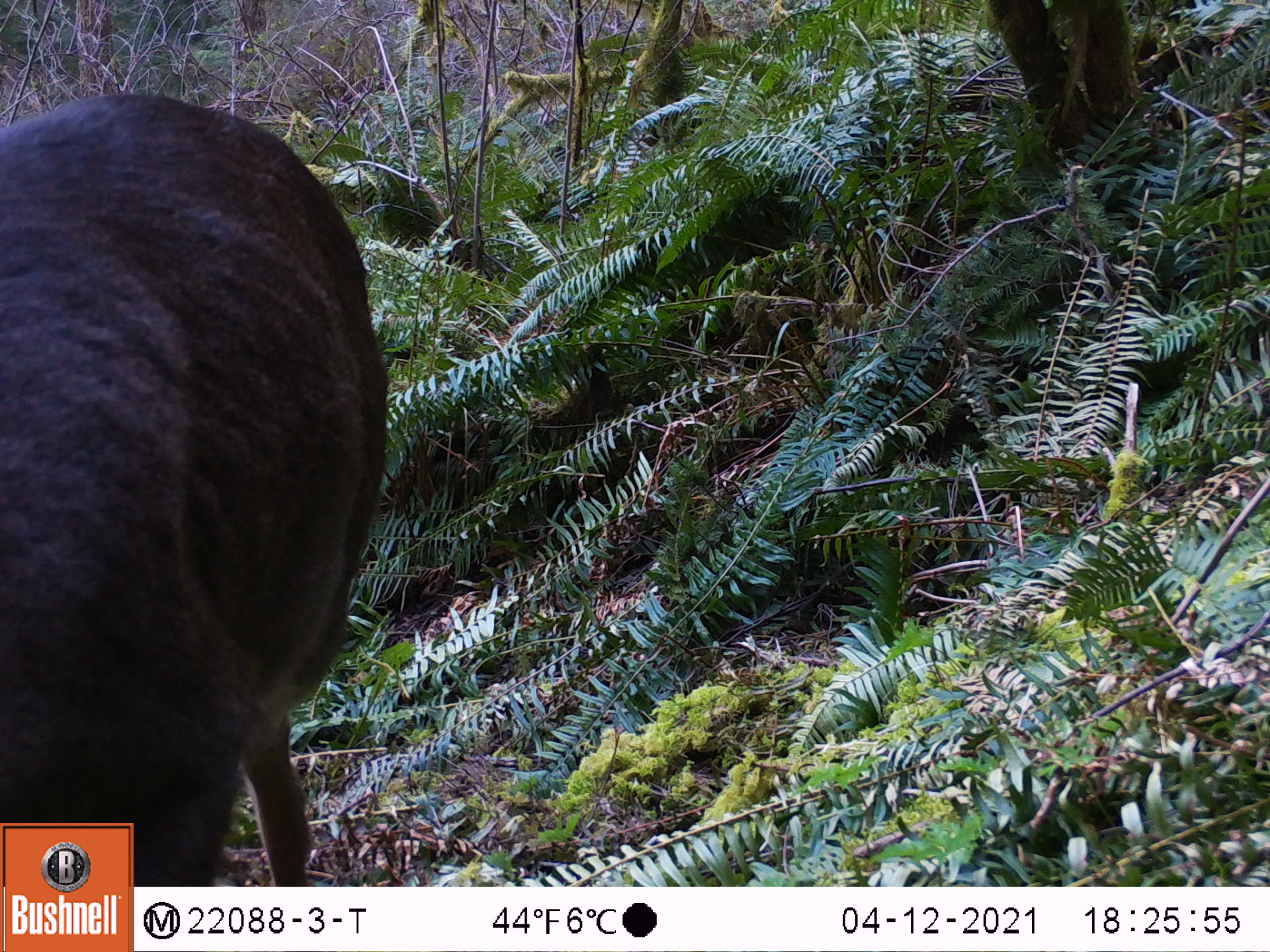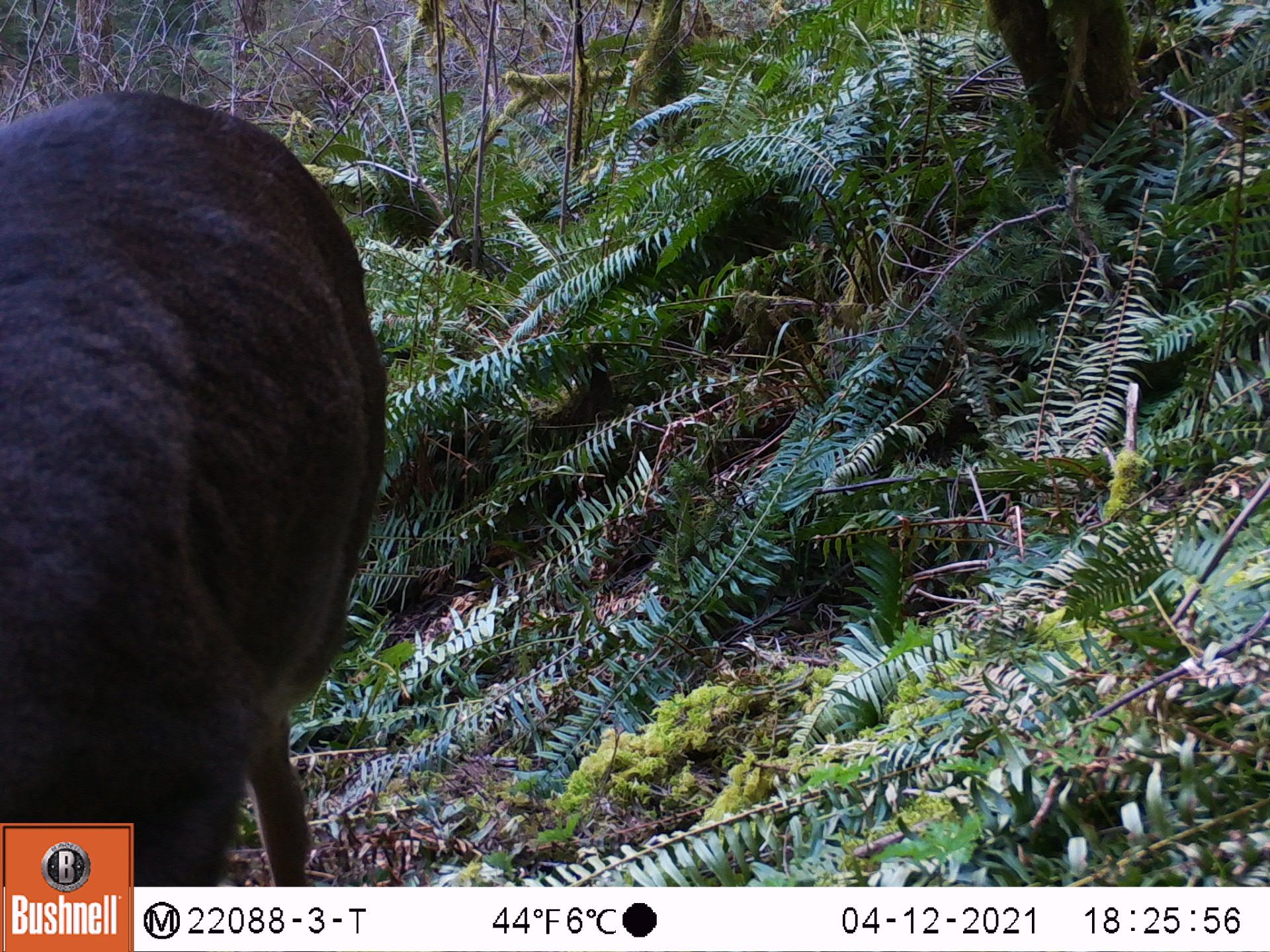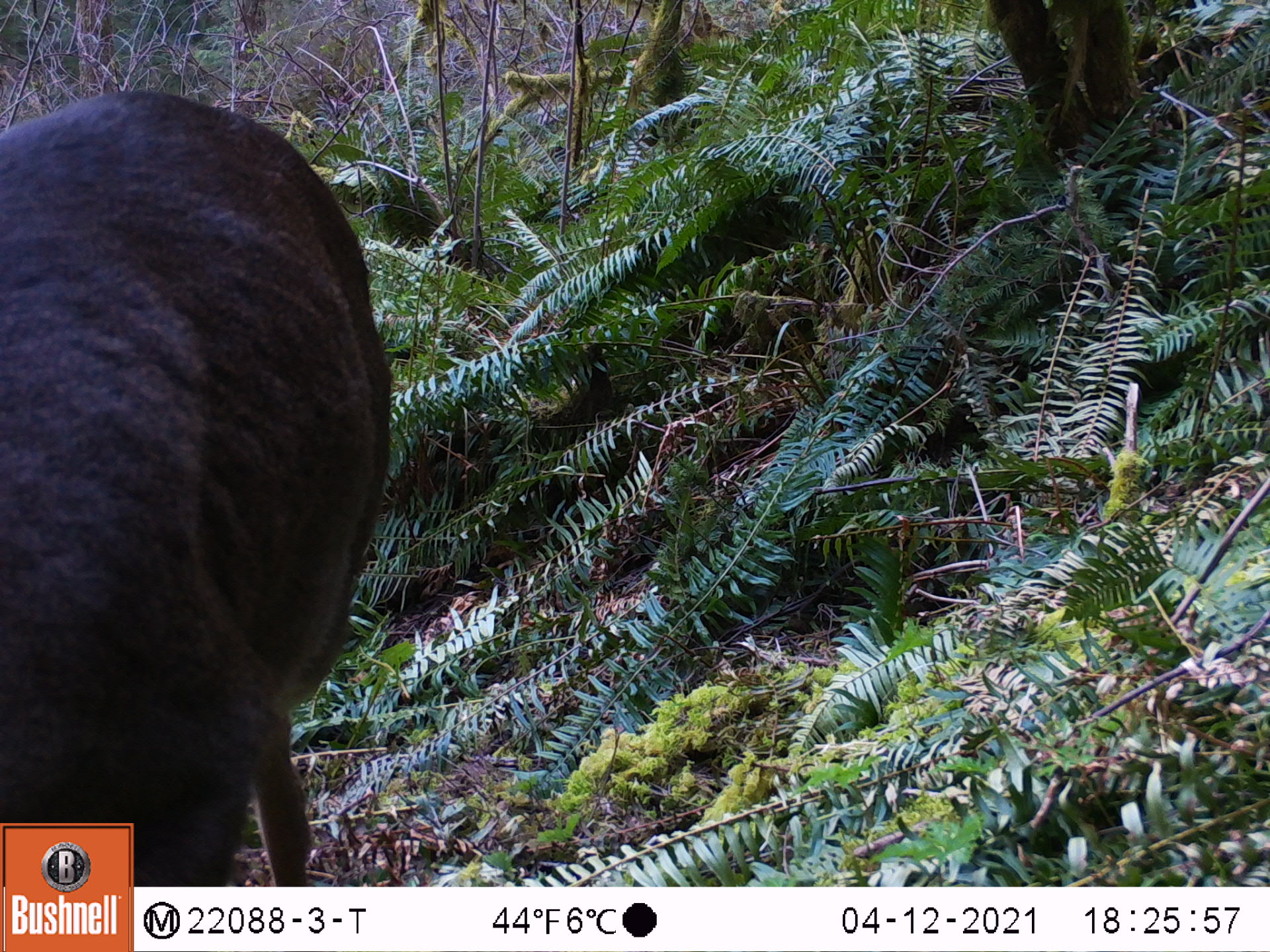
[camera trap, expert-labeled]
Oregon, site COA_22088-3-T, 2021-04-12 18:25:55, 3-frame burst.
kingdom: Animalia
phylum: Chordata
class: Mammalia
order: Artiodactyla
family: Cervidae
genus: Odocoileus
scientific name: Odocoileus hemionus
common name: black-tailed deer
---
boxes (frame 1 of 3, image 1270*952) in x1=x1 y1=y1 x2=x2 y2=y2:
black-tailed deer: x1=0 y1=87 x2=409 y2=819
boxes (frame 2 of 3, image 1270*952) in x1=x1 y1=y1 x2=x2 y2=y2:
black-tailed deer: x1=0 y1=67 x2=400 y2=822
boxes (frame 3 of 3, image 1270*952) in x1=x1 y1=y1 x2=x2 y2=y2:
black-tailed deer: x1=0 y1=63 x2=424 y2=822